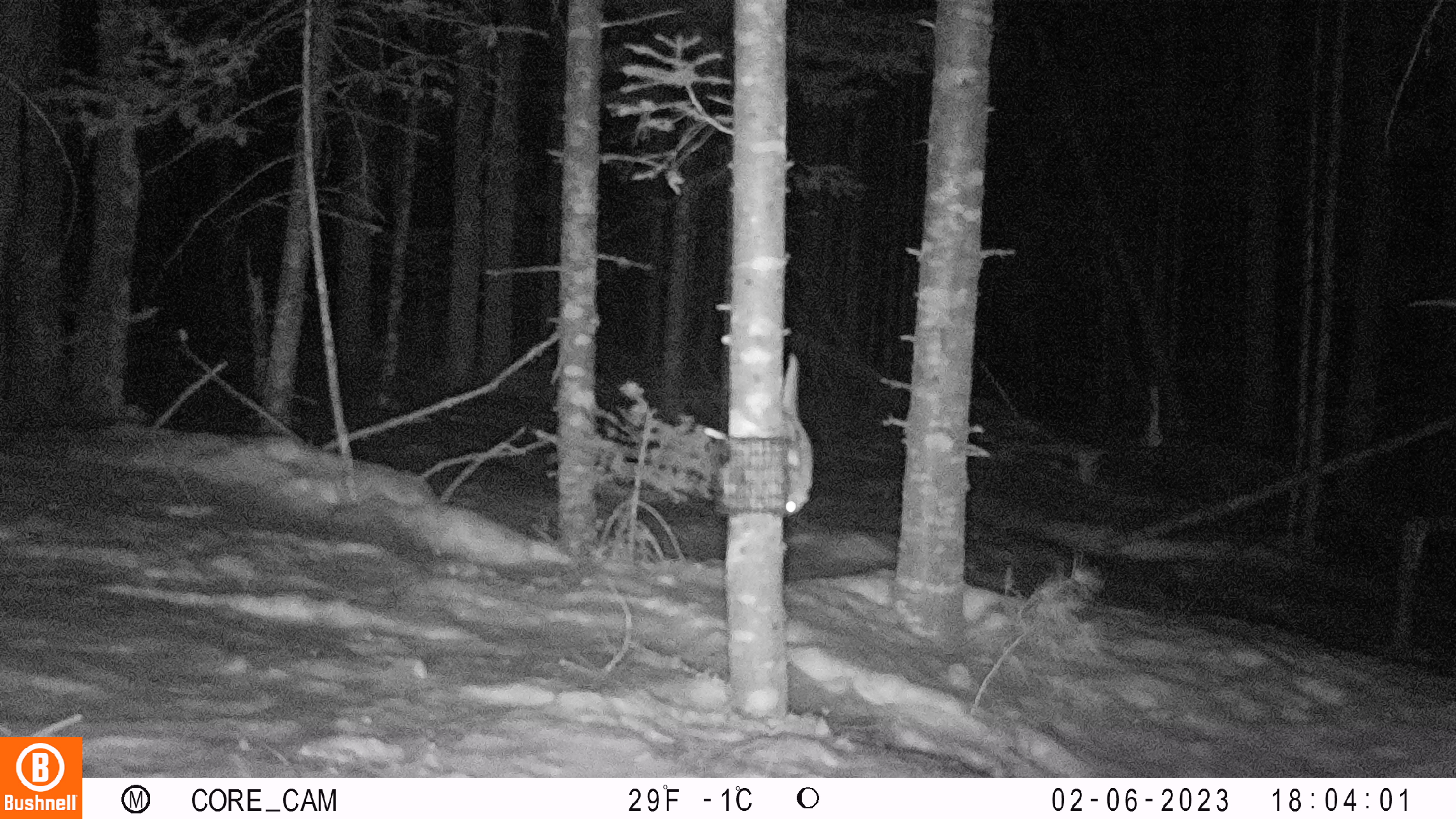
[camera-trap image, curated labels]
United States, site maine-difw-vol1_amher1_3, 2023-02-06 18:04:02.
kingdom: Animalia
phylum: Chordata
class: Mammalia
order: Rodentia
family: Sciuridae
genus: Glaucomys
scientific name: Glaucomys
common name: flying squirrel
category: flying squirrel sp.